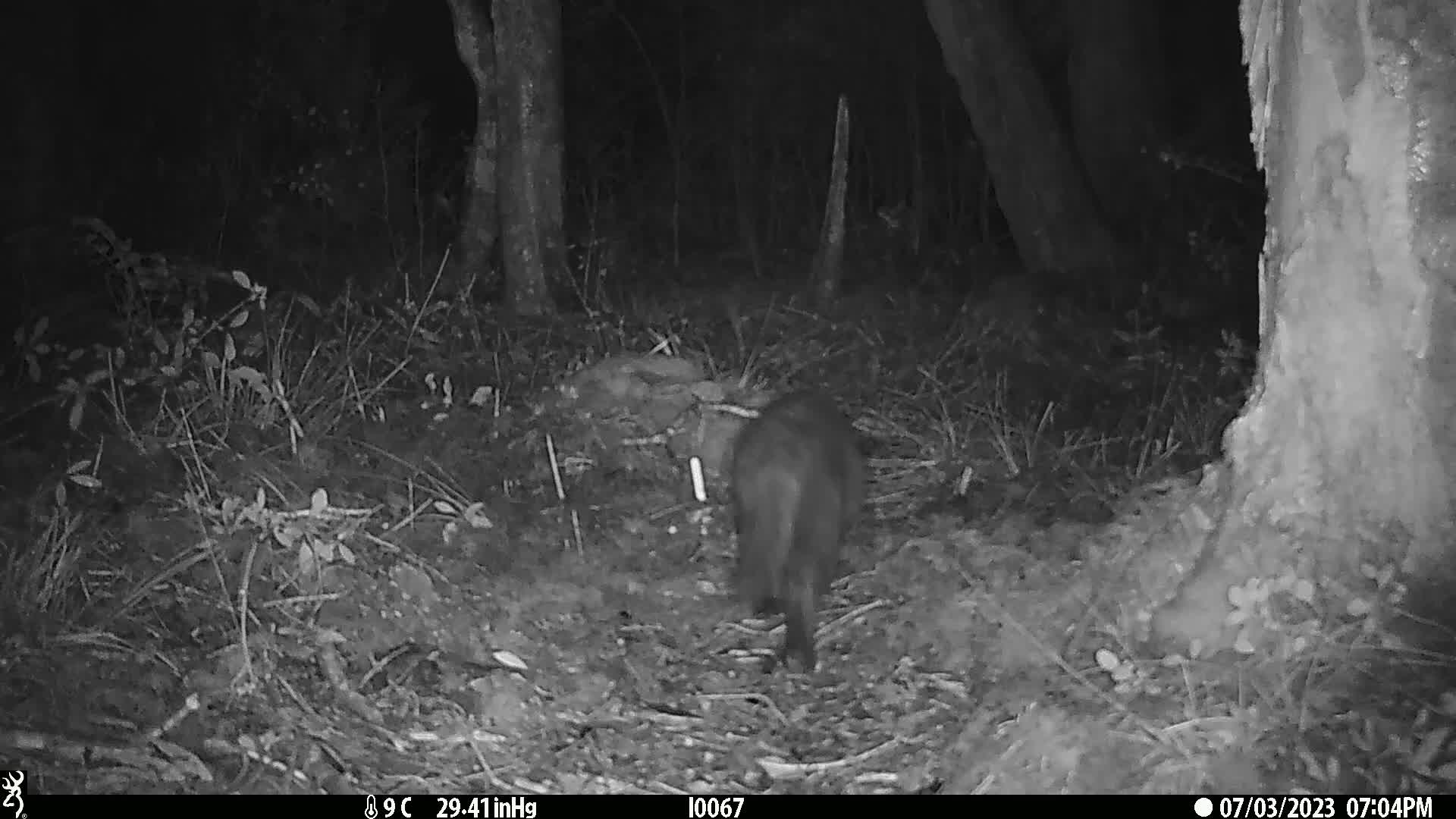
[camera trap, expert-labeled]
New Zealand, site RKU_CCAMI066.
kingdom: Animalia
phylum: Chordata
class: Mammalia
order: Carnivora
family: Felidae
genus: Felis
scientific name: Felis catus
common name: domestic cat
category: cat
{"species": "cat (domestic cat) (Felis catus)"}